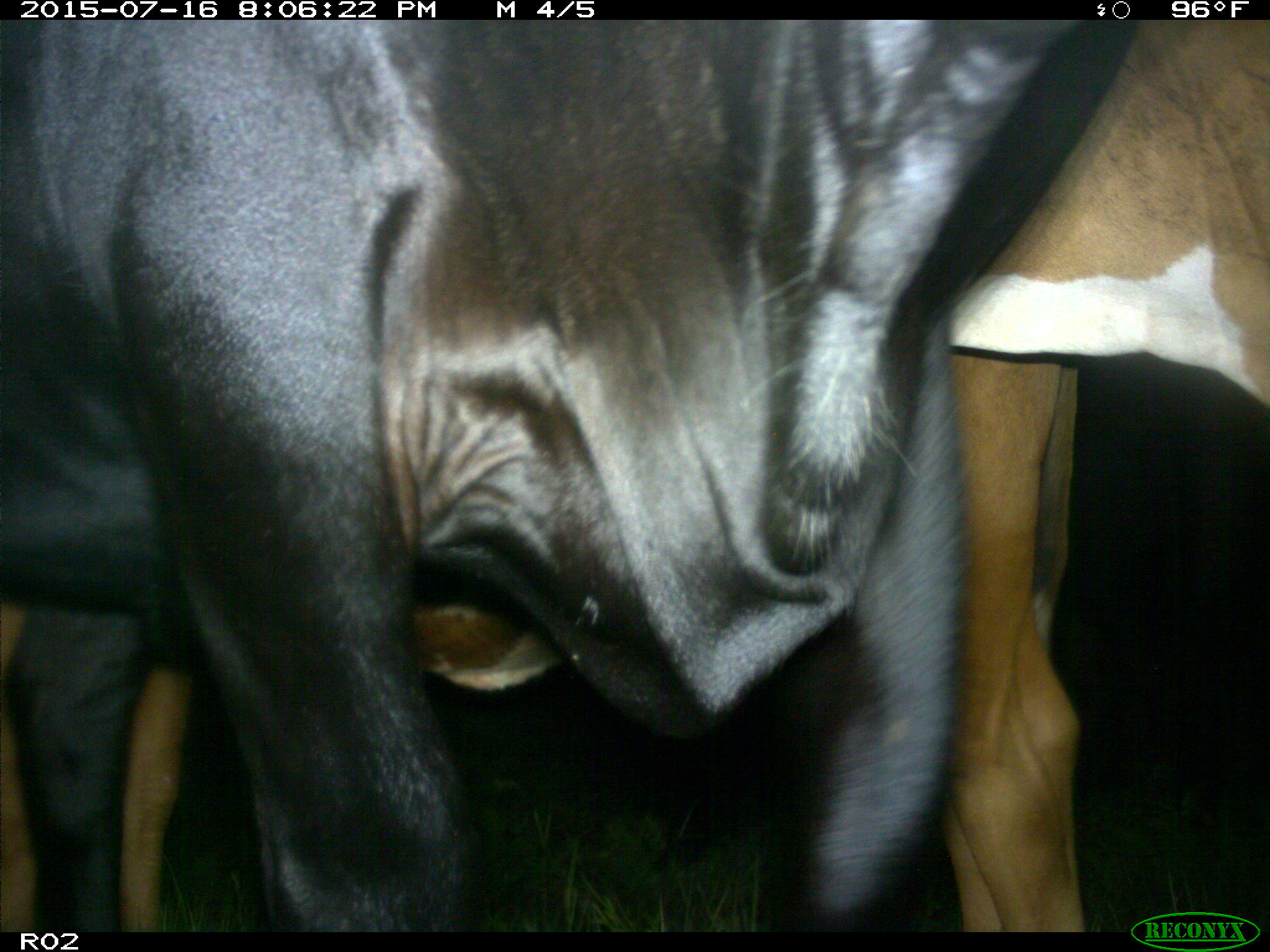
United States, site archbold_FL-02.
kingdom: Animalia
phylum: Chordata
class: Mammalia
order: Artiodactyla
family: Bovidae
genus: Bos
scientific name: Bos taurus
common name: domestic cow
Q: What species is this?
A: Bos taurus (domestic cow).